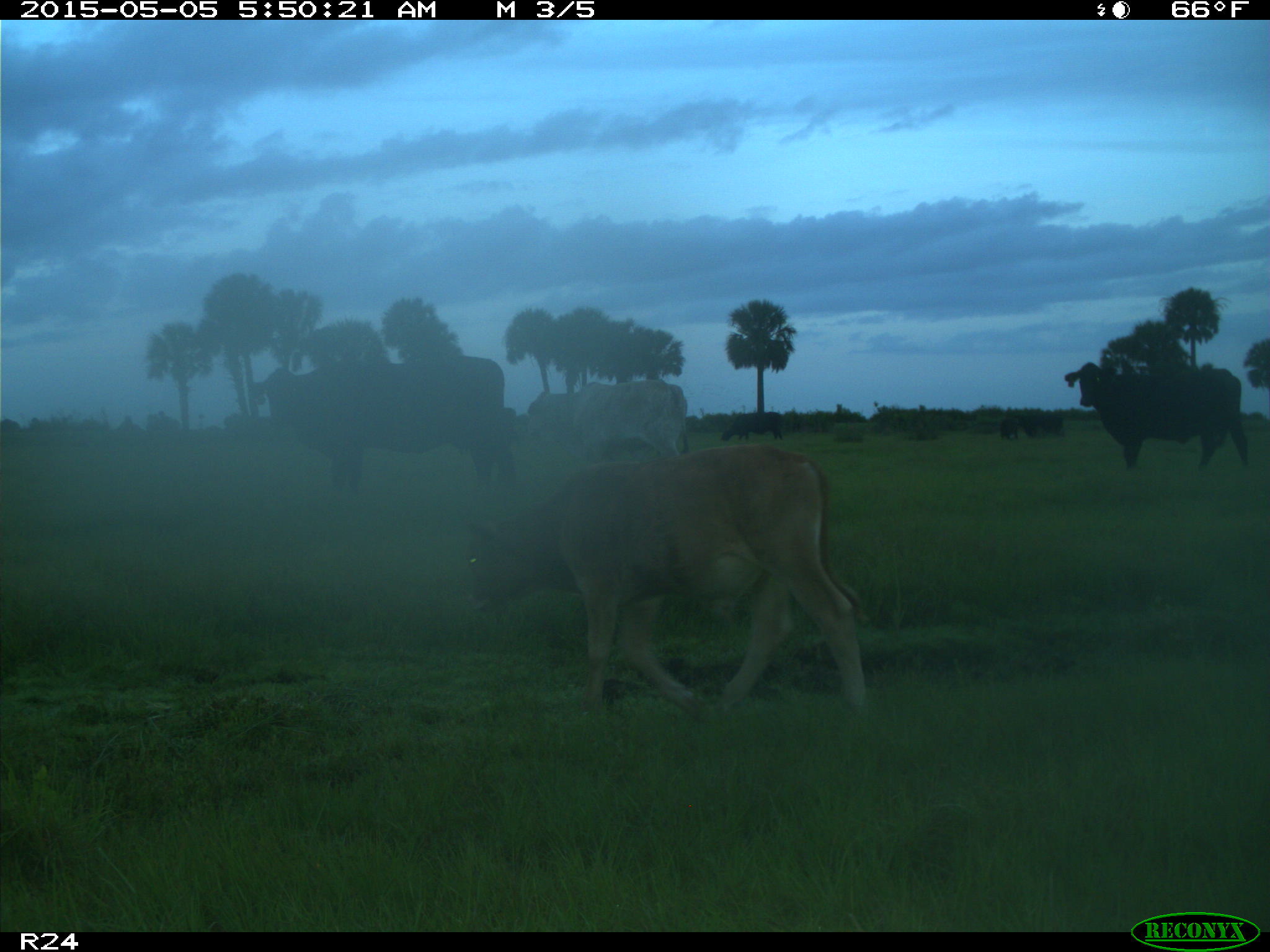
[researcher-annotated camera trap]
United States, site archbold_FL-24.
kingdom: Animalia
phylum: Chordata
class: Mammalia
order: Artiodactyla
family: Bovidae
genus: Bos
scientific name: Bos taurus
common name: domestic cow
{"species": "Bos taurus (domestic cow)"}